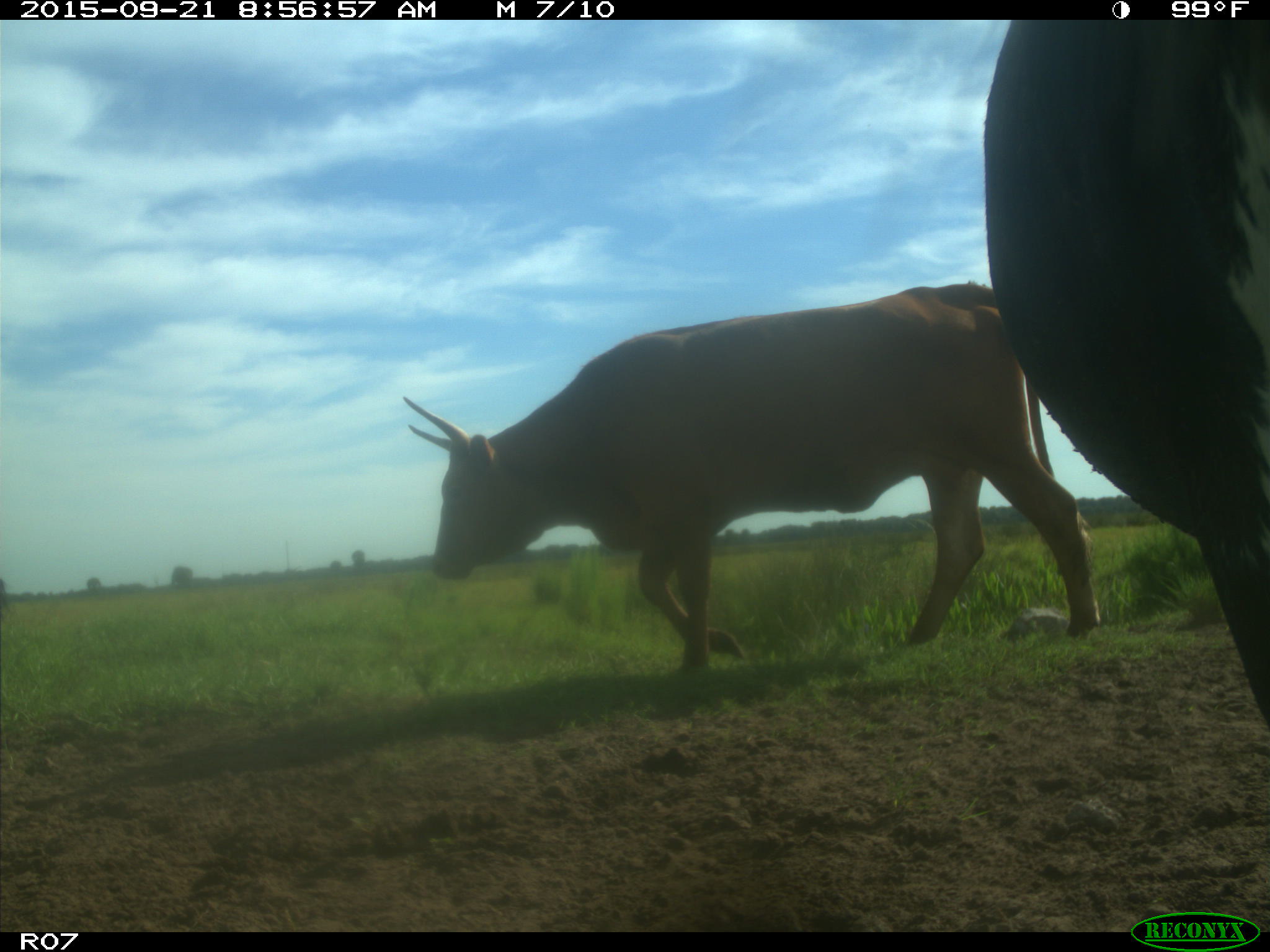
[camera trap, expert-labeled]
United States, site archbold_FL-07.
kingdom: Animalia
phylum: Chordata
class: Mammalia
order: Artiodactyla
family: Bovidae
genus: Bos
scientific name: Bos taurus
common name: domestic cow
Bos taurus (domestic cow).